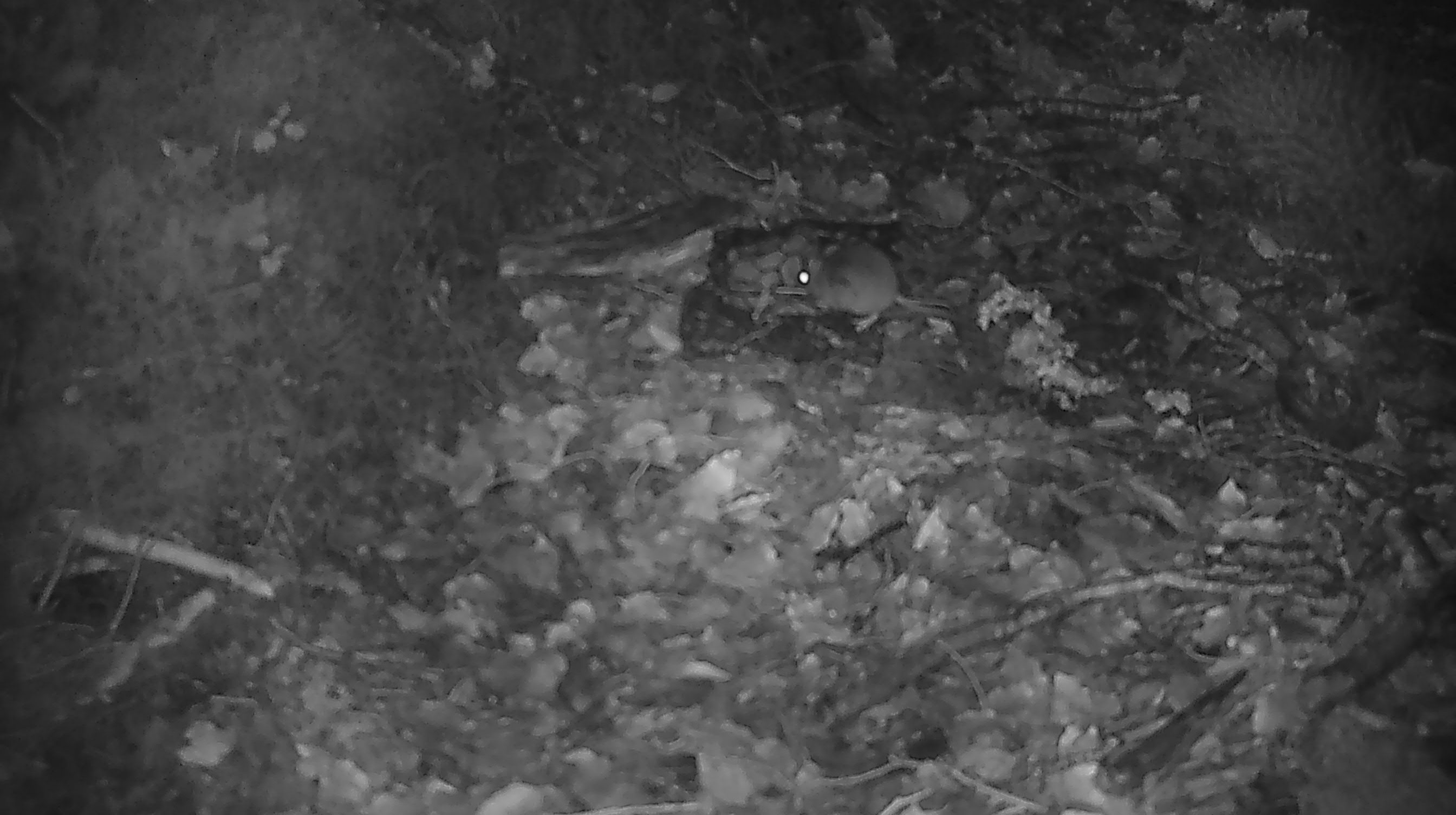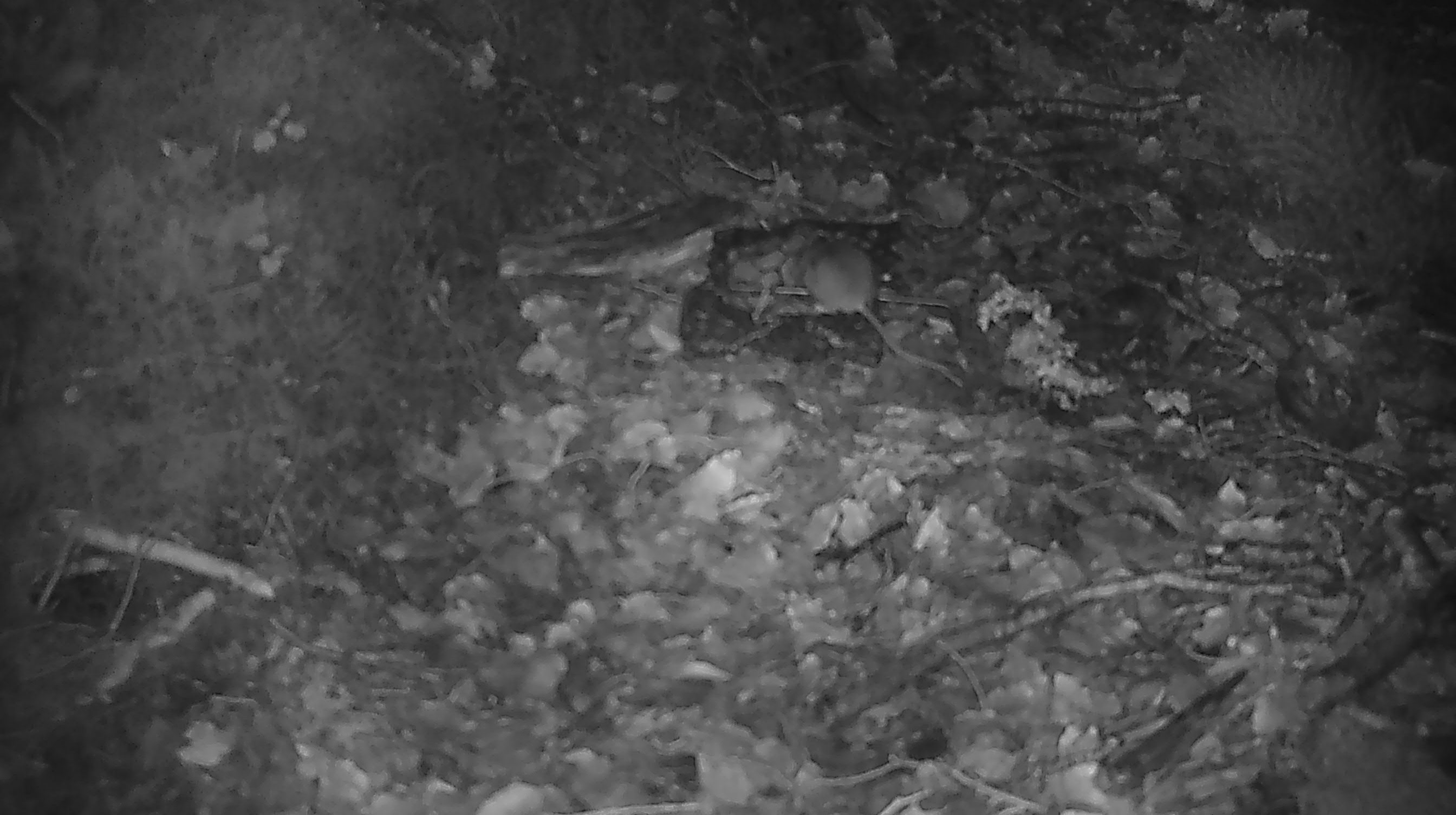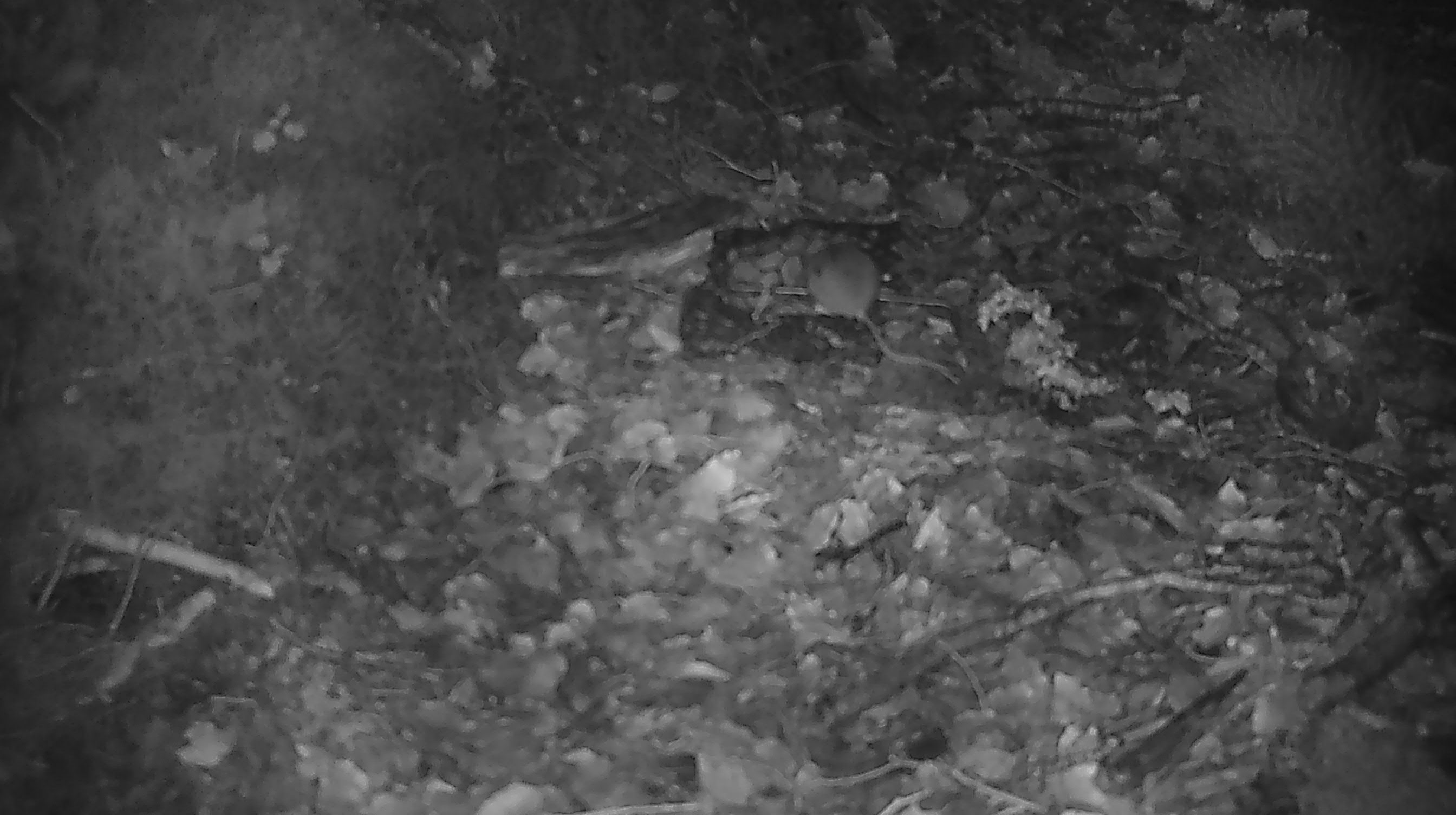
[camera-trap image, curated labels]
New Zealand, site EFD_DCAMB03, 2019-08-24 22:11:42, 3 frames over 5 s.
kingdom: Animalia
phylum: Chordata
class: Mammalia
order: Rodentia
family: Muridae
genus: Mus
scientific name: Mus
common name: mouse